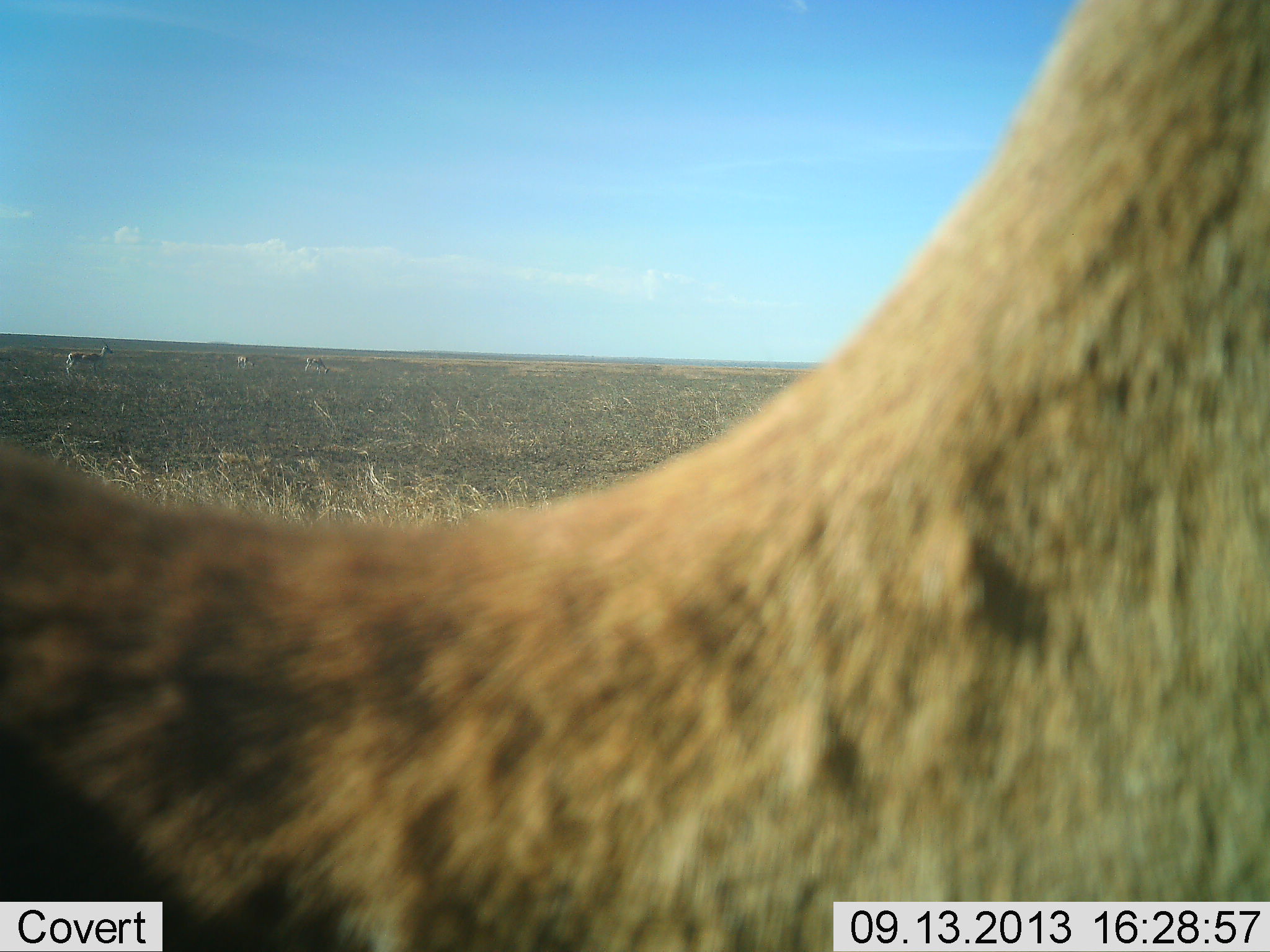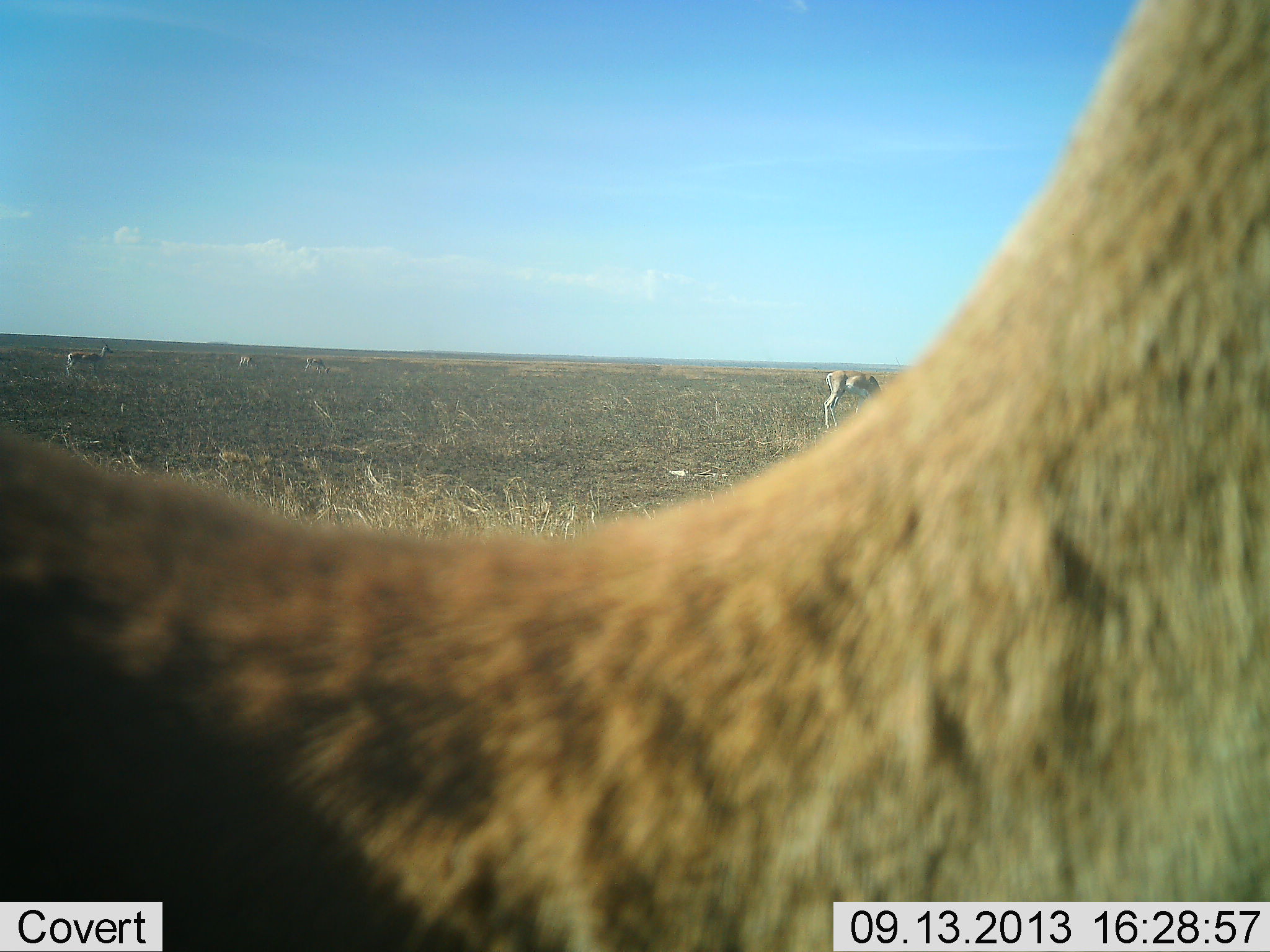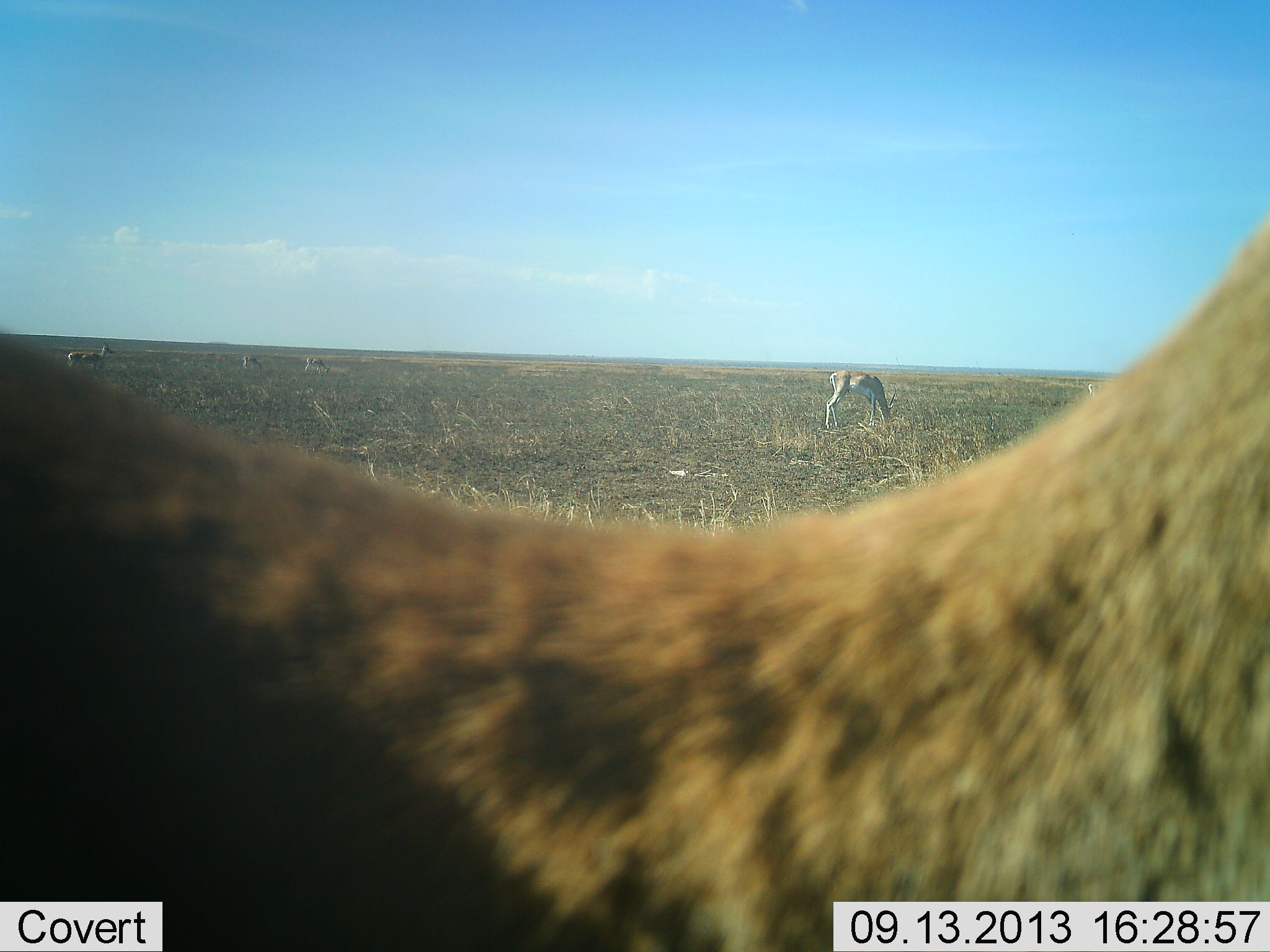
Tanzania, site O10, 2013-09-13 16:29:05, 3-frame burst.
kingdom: Animalia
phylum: Chordata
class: Mammalia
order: Artiodactyla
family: Bovidae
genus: Nanger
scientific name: Nanger granti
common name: grant's gazelle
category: gazellegrants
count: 5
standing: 79%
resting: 0%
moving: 29%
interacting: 0%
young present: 0%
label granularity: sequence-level